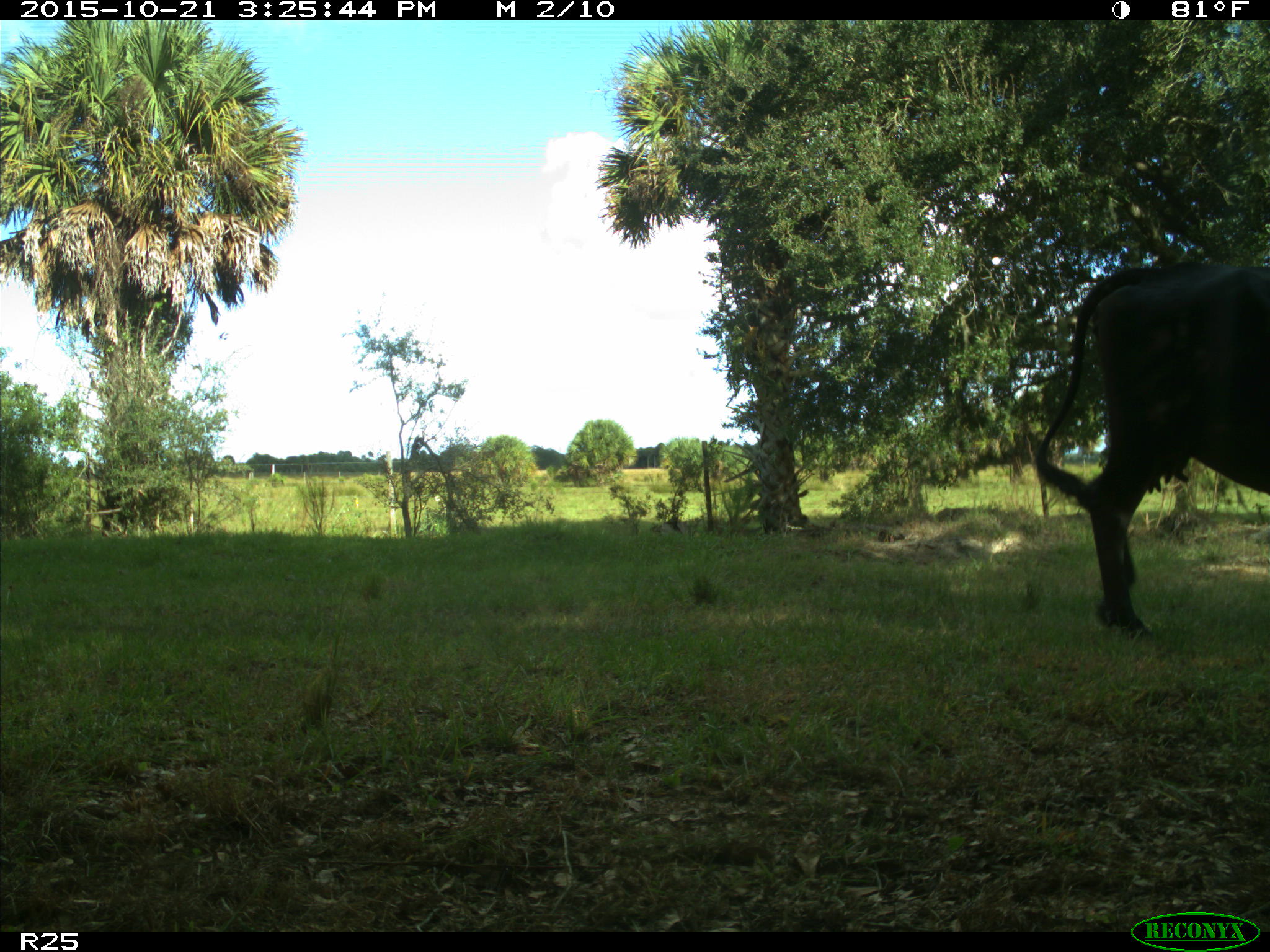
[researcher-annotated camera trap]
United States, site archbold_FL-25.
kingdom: Animalia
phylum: Chordata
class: Mammalia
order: Artiodactyla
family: Bovidae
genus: Bos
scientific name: Bos taurus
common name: domestic cow